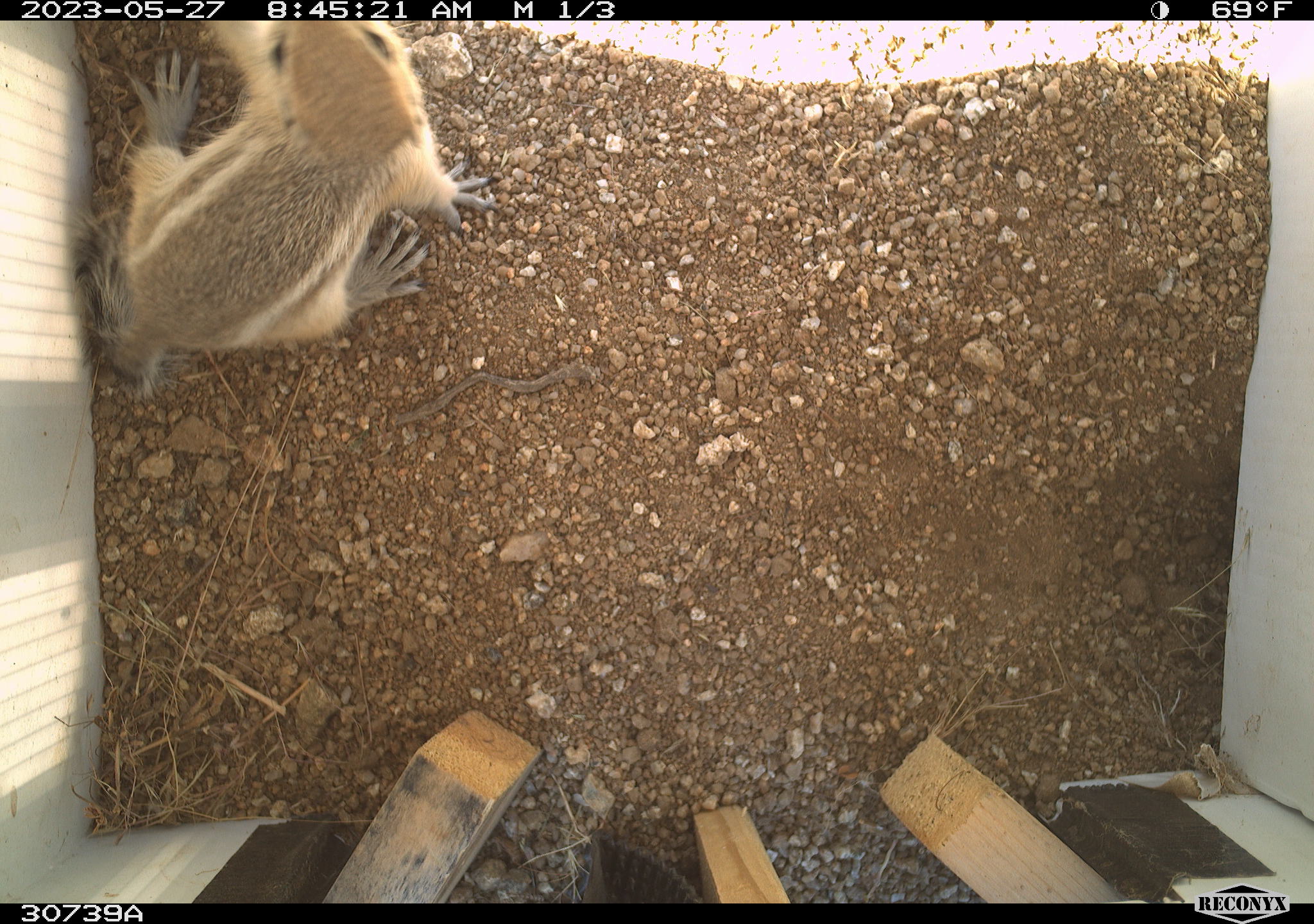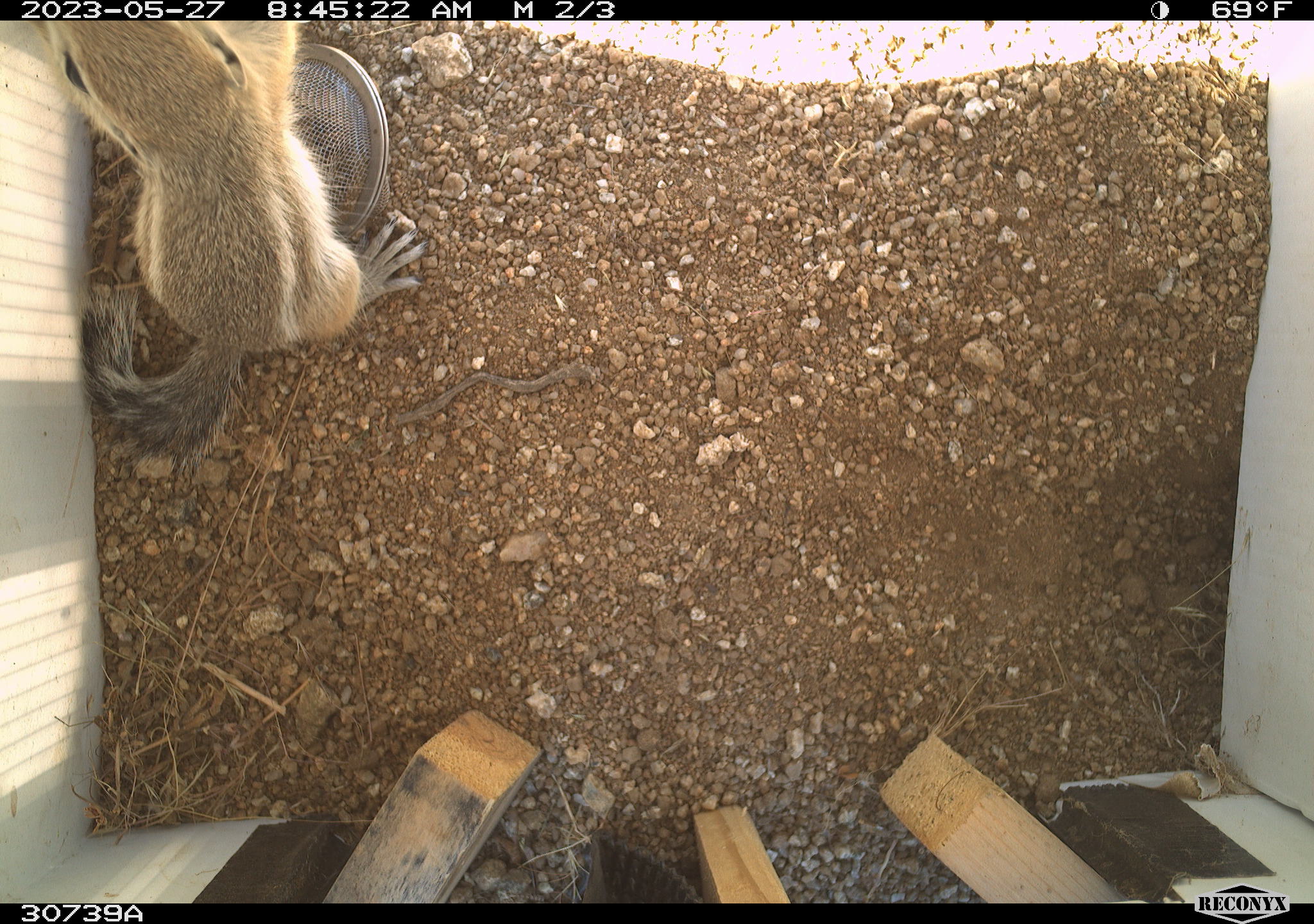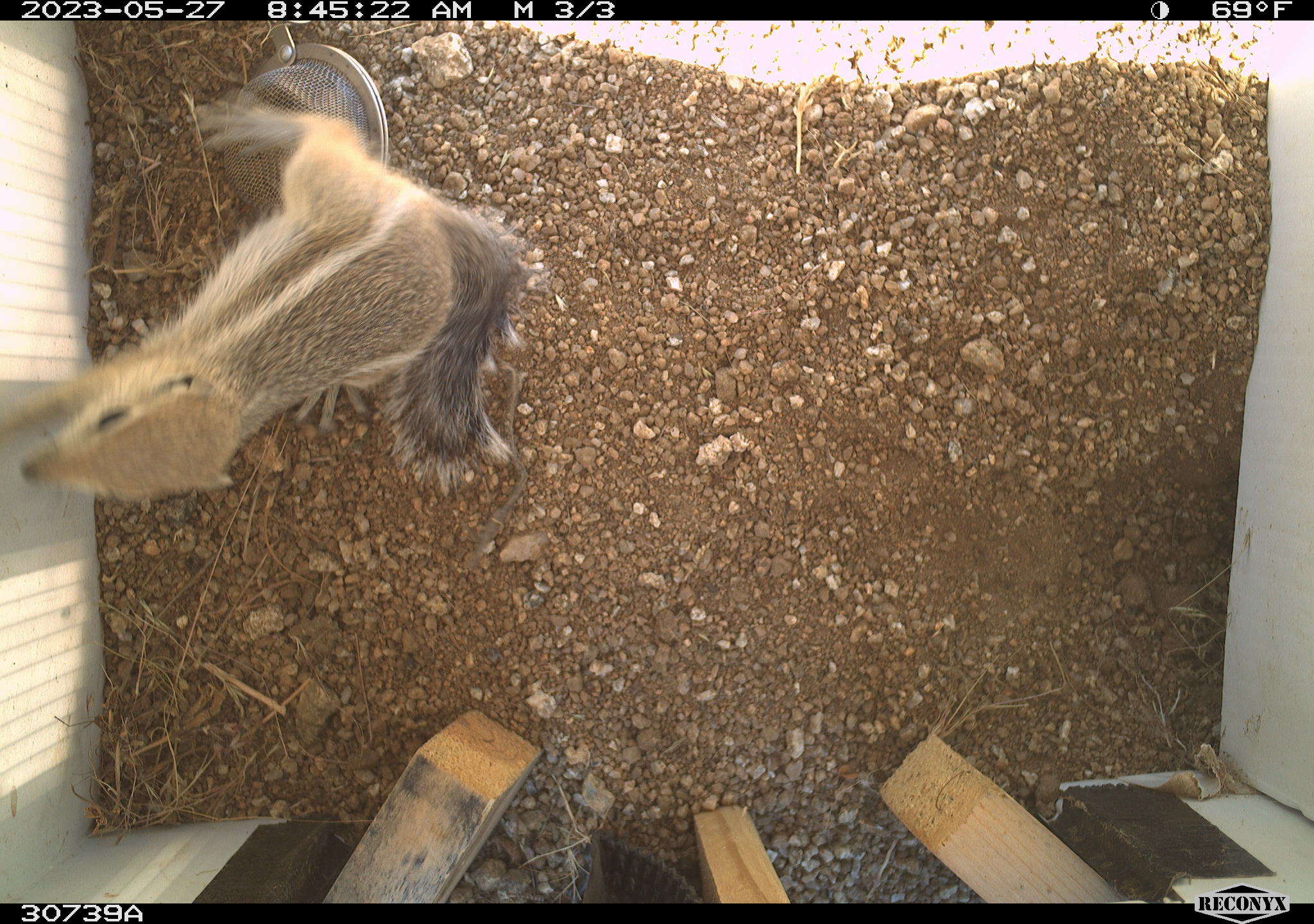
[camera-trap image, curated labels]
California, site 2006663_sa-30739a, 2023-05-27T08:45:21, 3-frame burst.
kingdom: Animalia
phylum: Chordata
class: Mammalia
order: Rodentia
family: Sciuridae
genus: Ammospermophilus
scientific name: Ammospermophilus leucurus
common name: white-tailed antelope squirrel